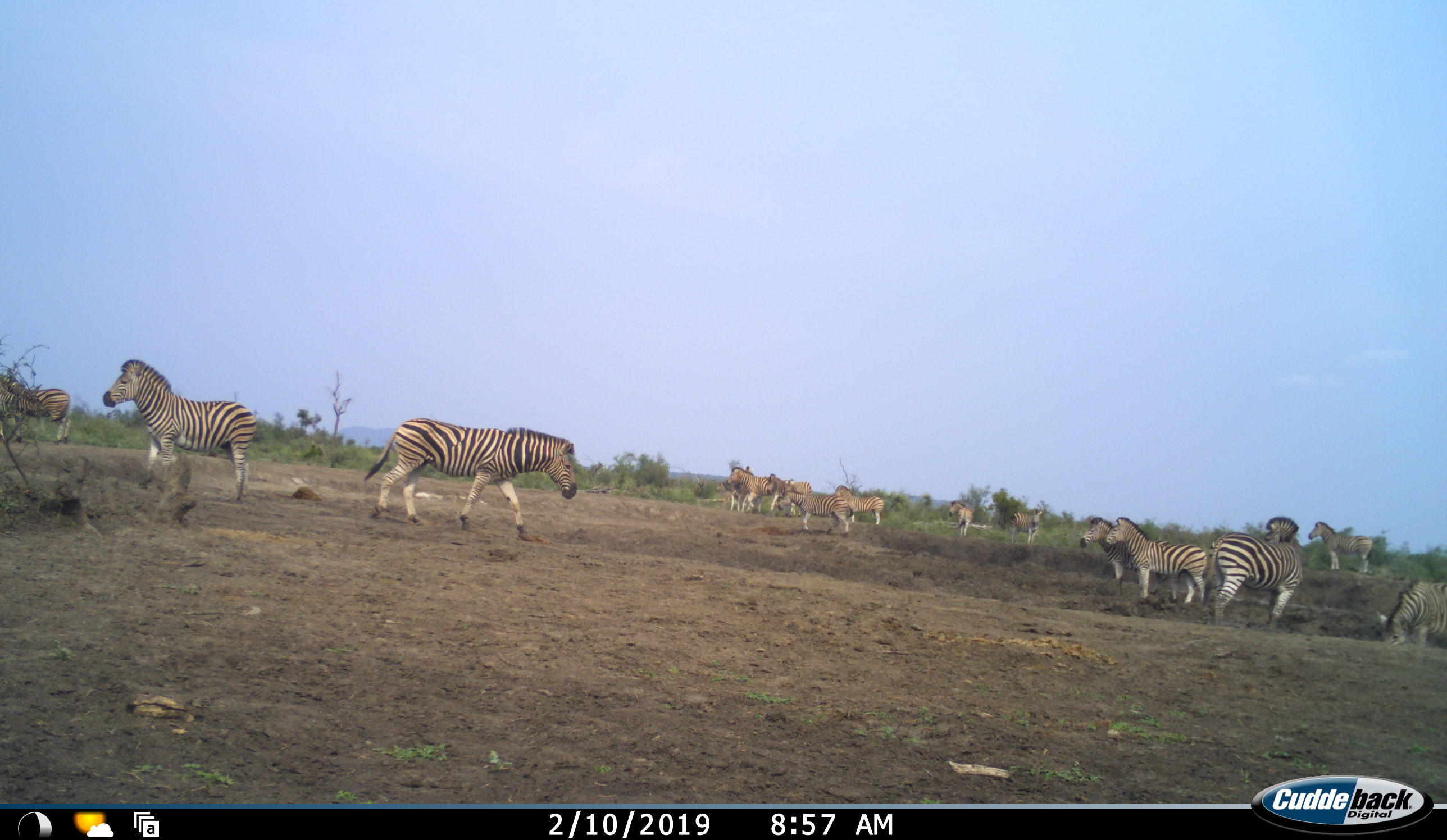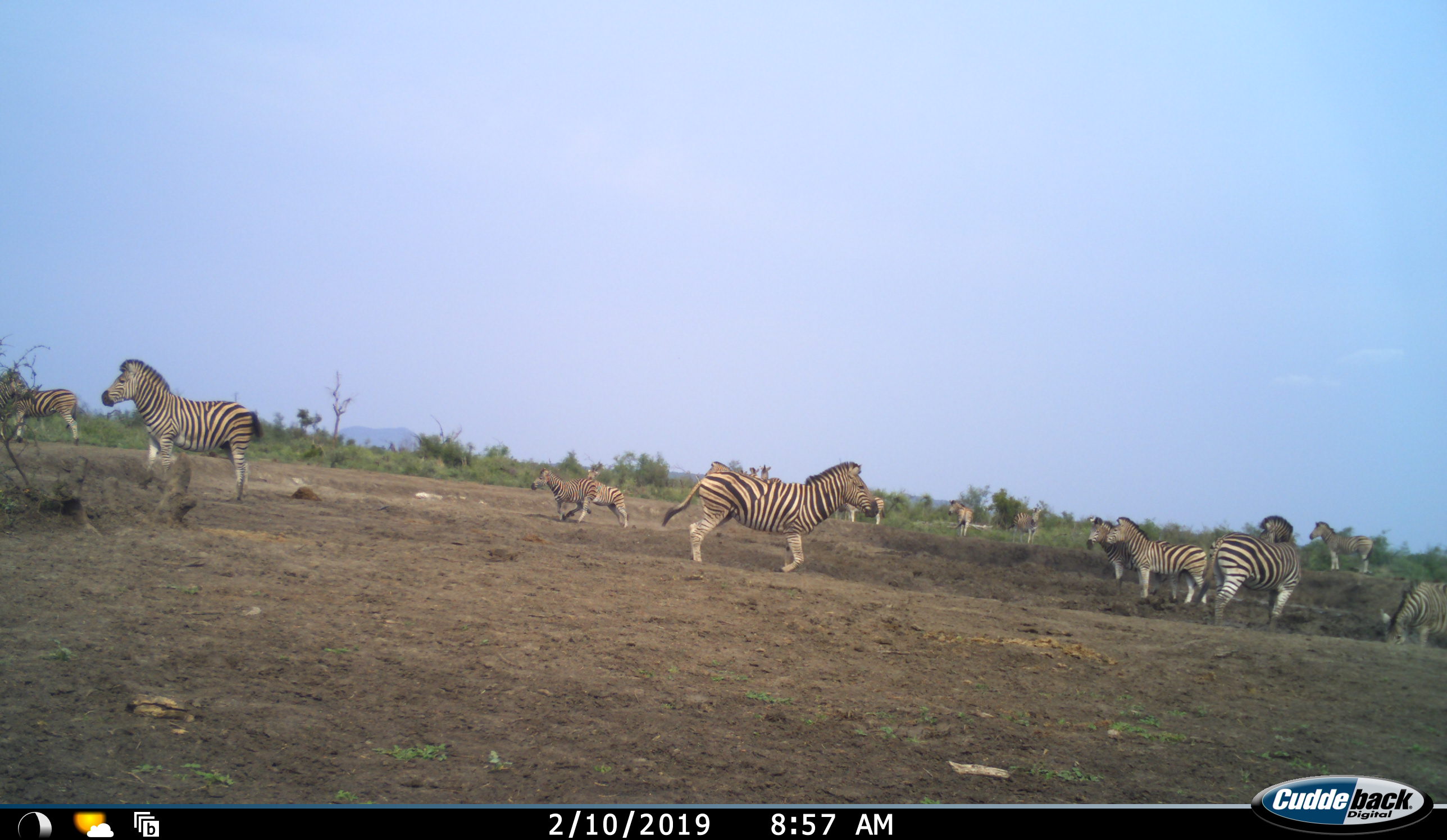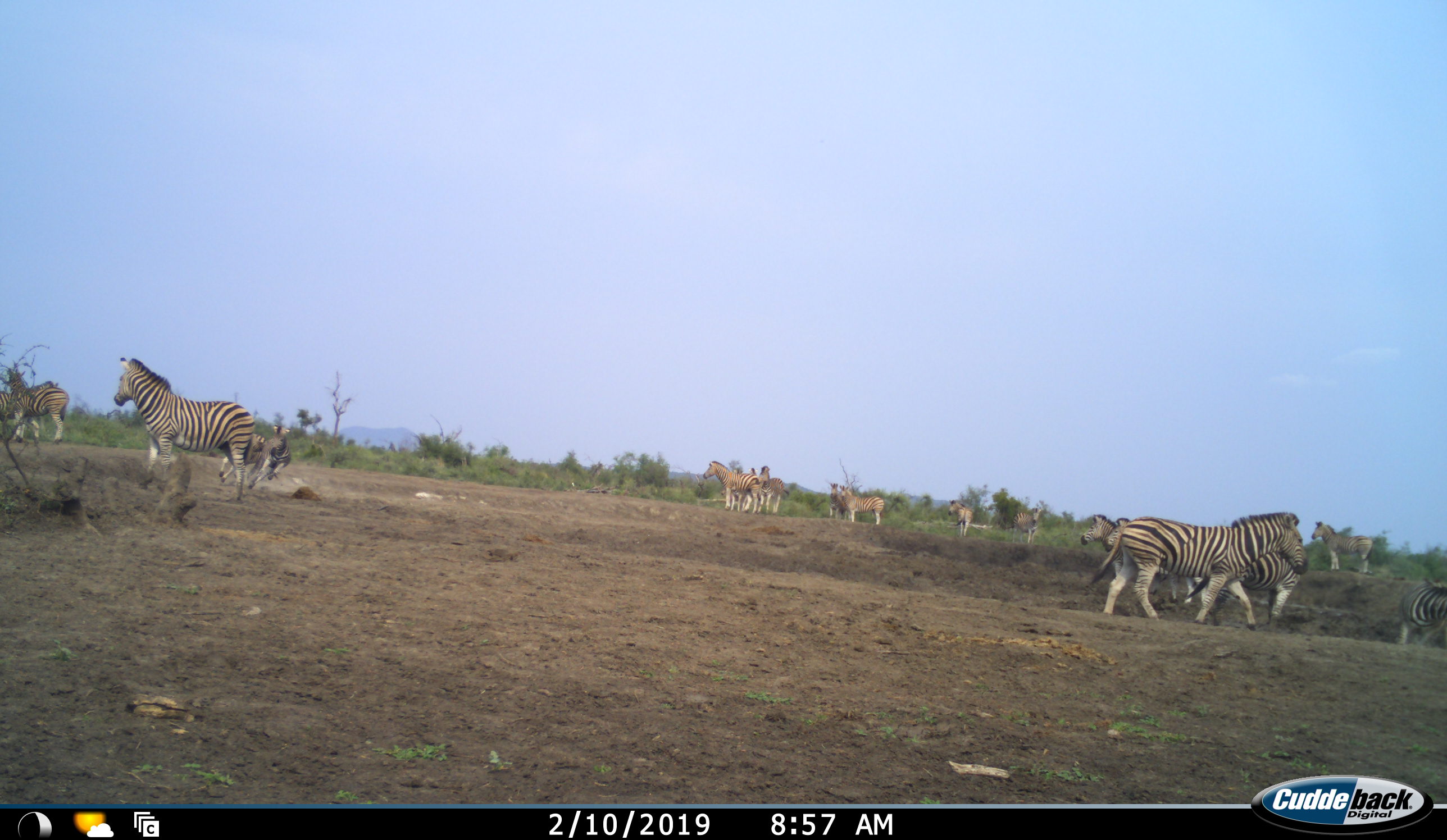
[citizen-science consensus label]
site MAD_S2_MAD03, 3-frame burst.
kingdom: Animalia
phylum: Chordata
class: Mammalia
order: Perissodactyla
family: Equidae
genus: Equus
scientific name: Equus quagga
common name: plains zebra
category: zebraplains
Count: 11-50.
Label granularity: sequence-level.